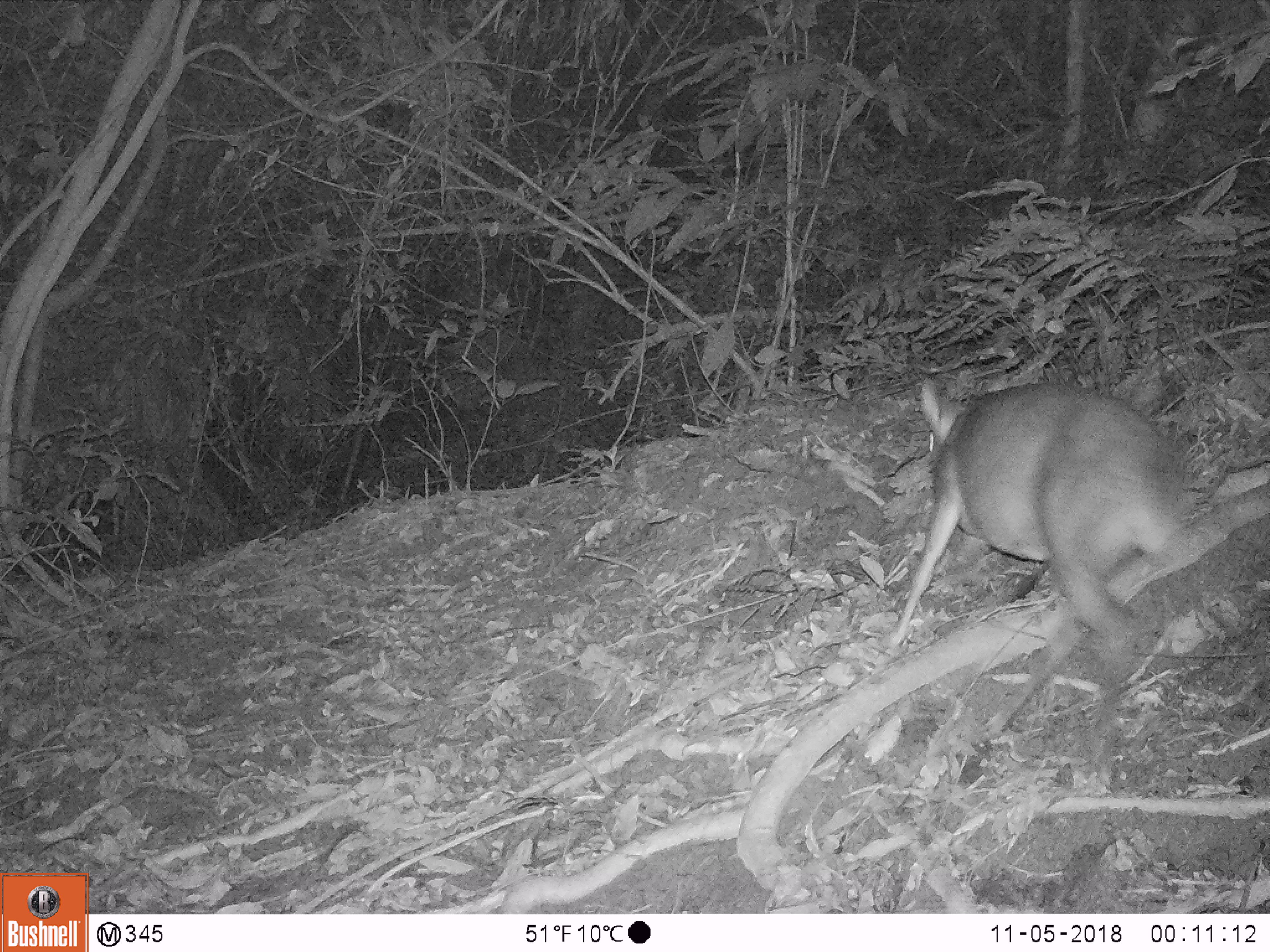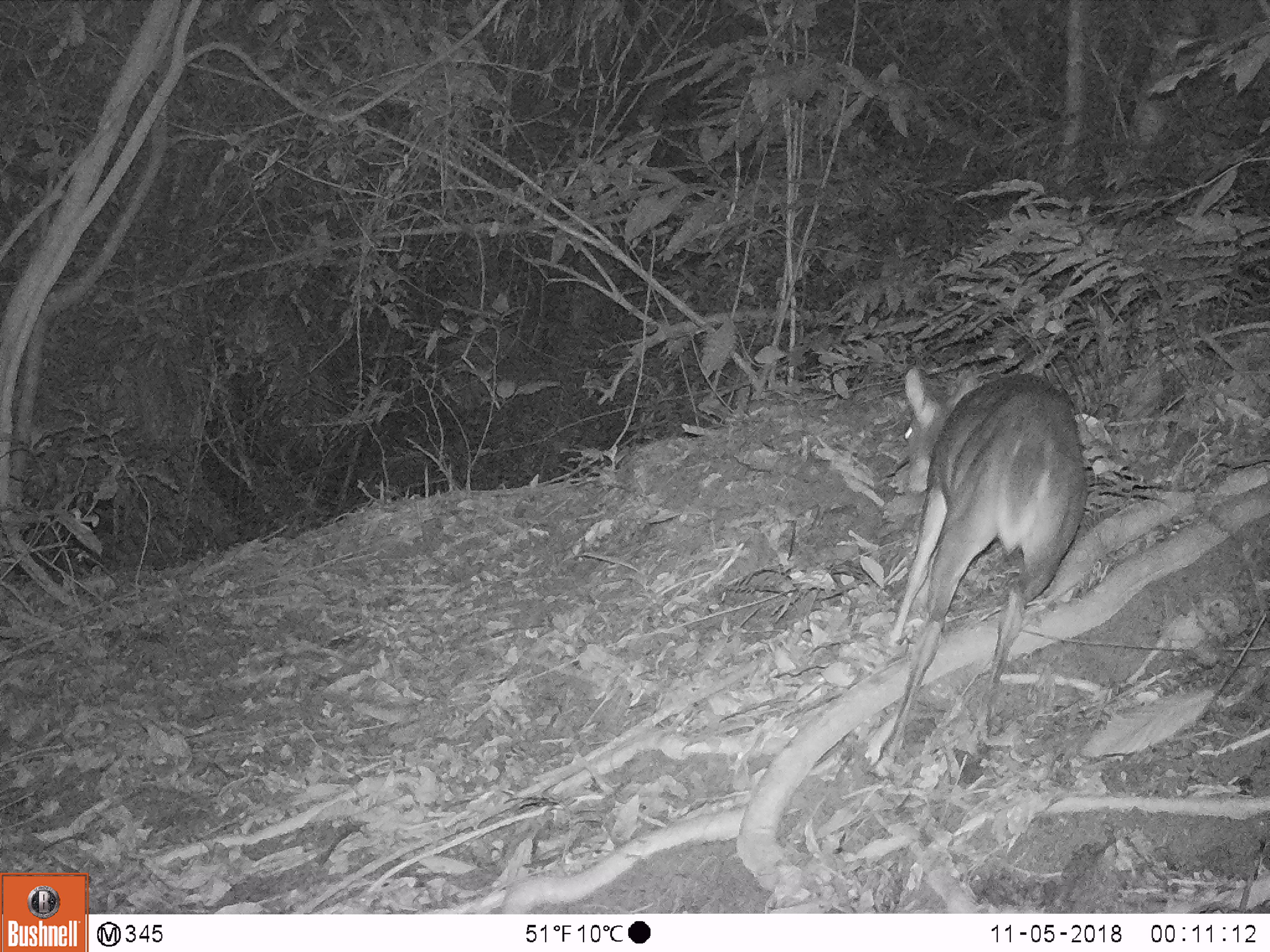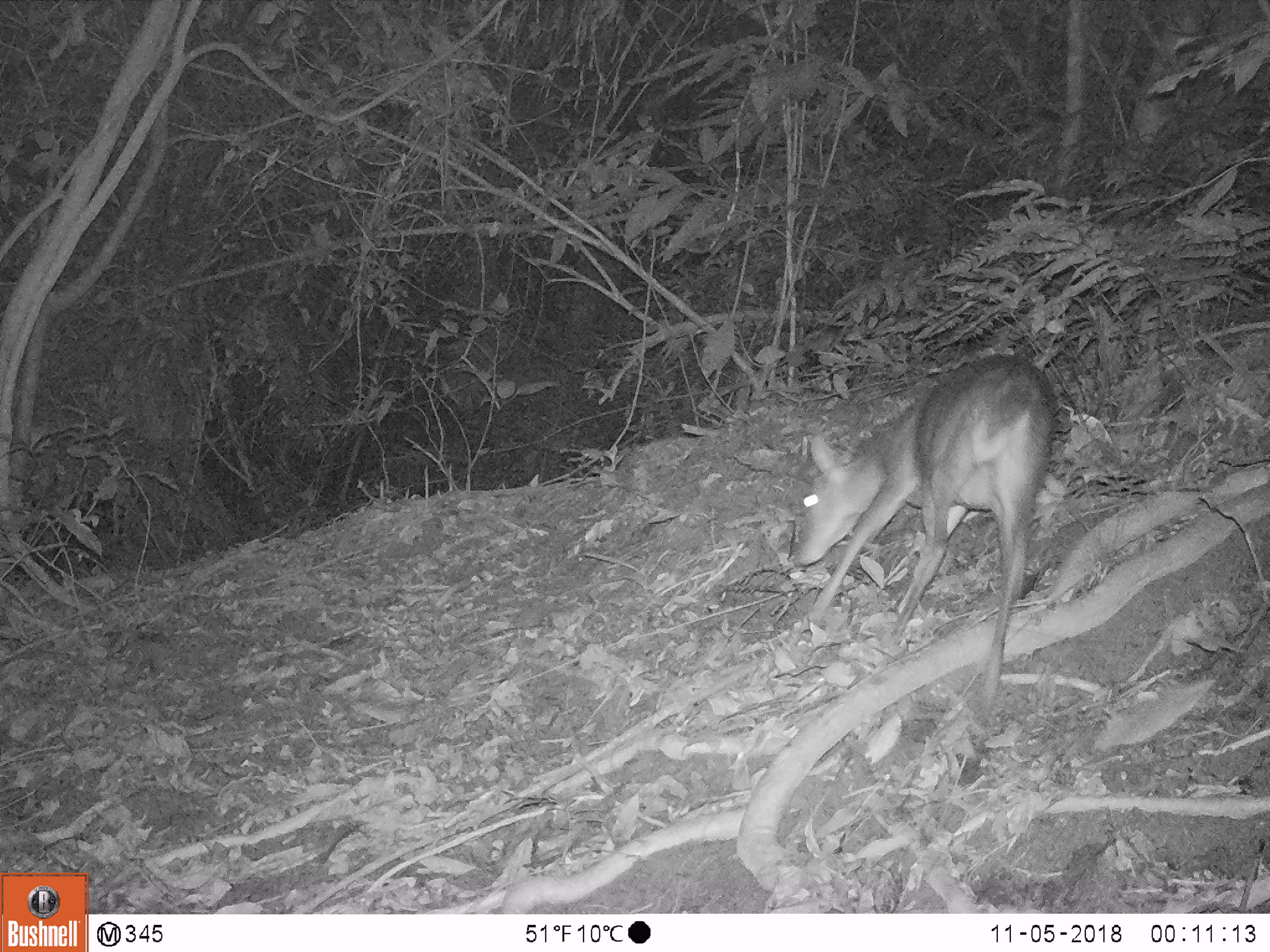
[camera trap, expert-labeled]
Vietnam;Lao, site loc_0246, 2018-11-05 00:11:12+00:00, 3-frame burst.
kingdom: Animalia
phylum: Chordata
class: Mammalia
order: Artiodactyla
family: Cervidae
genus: Muntiacus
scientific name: Muntiacus vuquangensis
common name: large-antlered muntjac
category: large antlered muntjac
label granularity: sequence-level